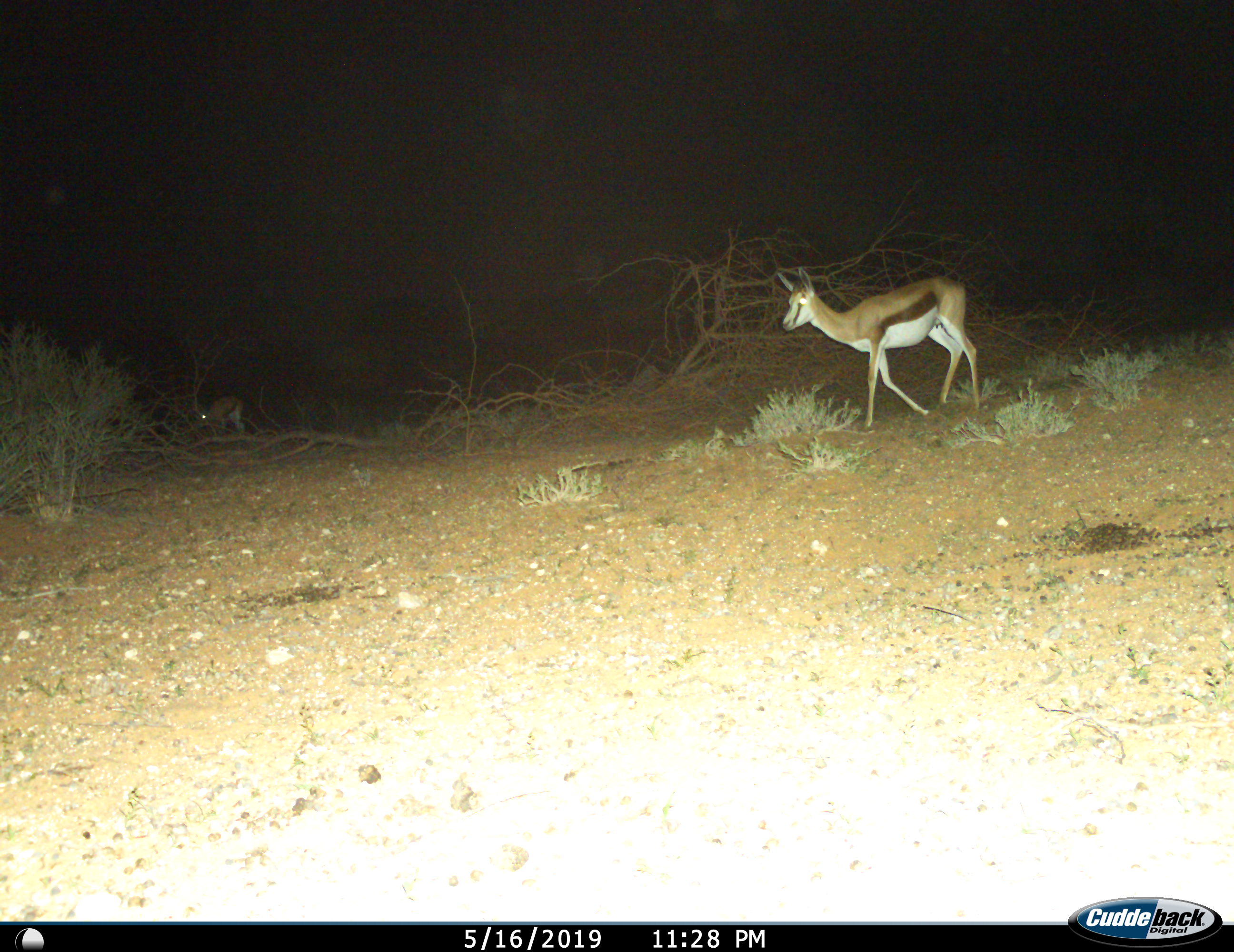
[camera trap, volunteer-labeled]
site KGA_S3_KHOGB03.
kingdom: Animalia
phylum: Chordata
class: Mammalia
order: Artiodactyla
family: Bovidae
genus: Antidorcas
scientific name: Antidorcas marsupialis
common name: springbok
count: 2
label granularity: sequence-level